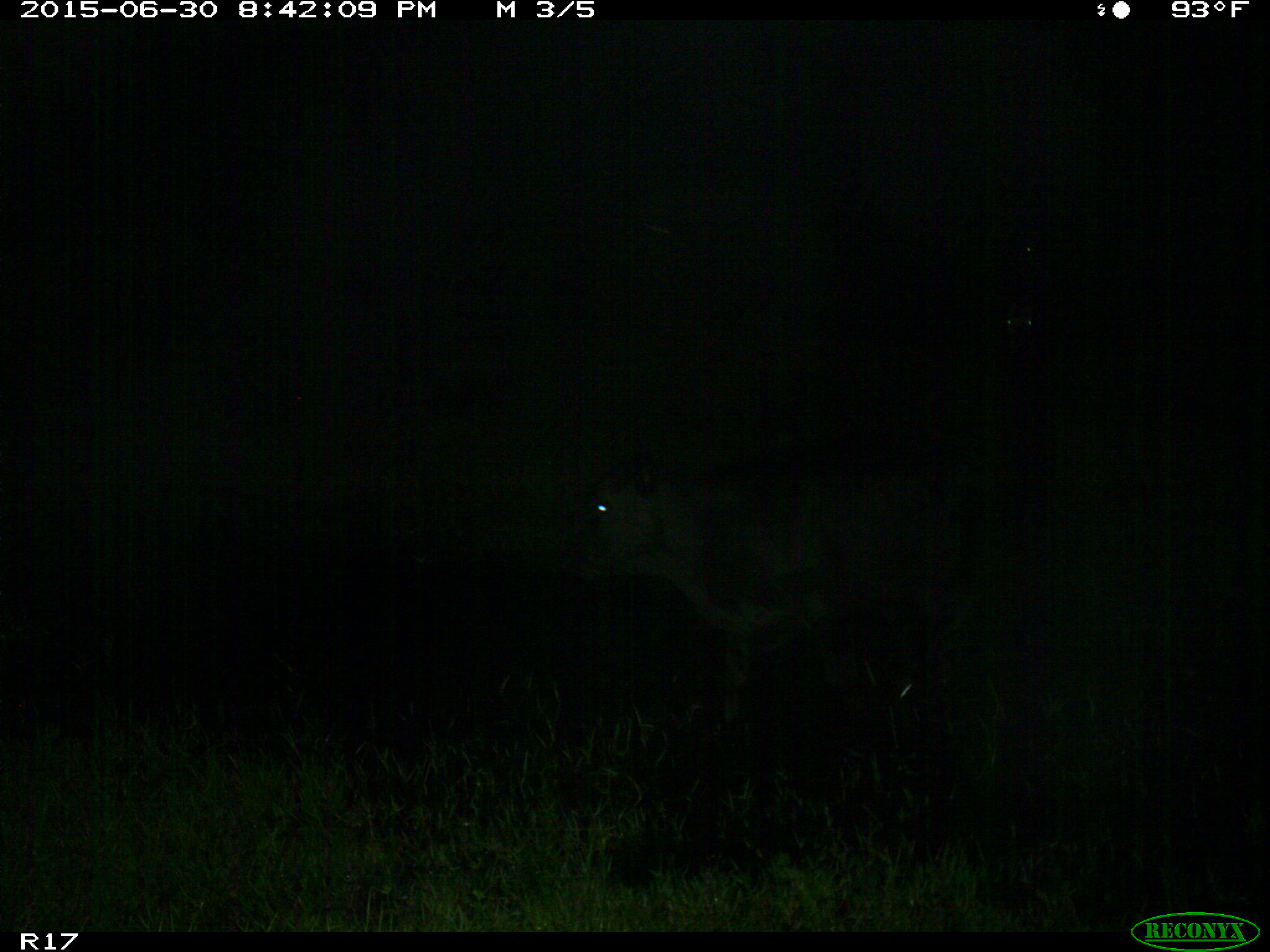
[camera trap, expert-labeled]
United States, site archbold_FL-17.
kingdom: Animalia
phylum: Chordata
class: Mammalia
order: Artiodactyla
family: Bovidae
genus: Bos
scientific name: Bos taurus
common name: domestic cow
Bos taurus (domestic cow).